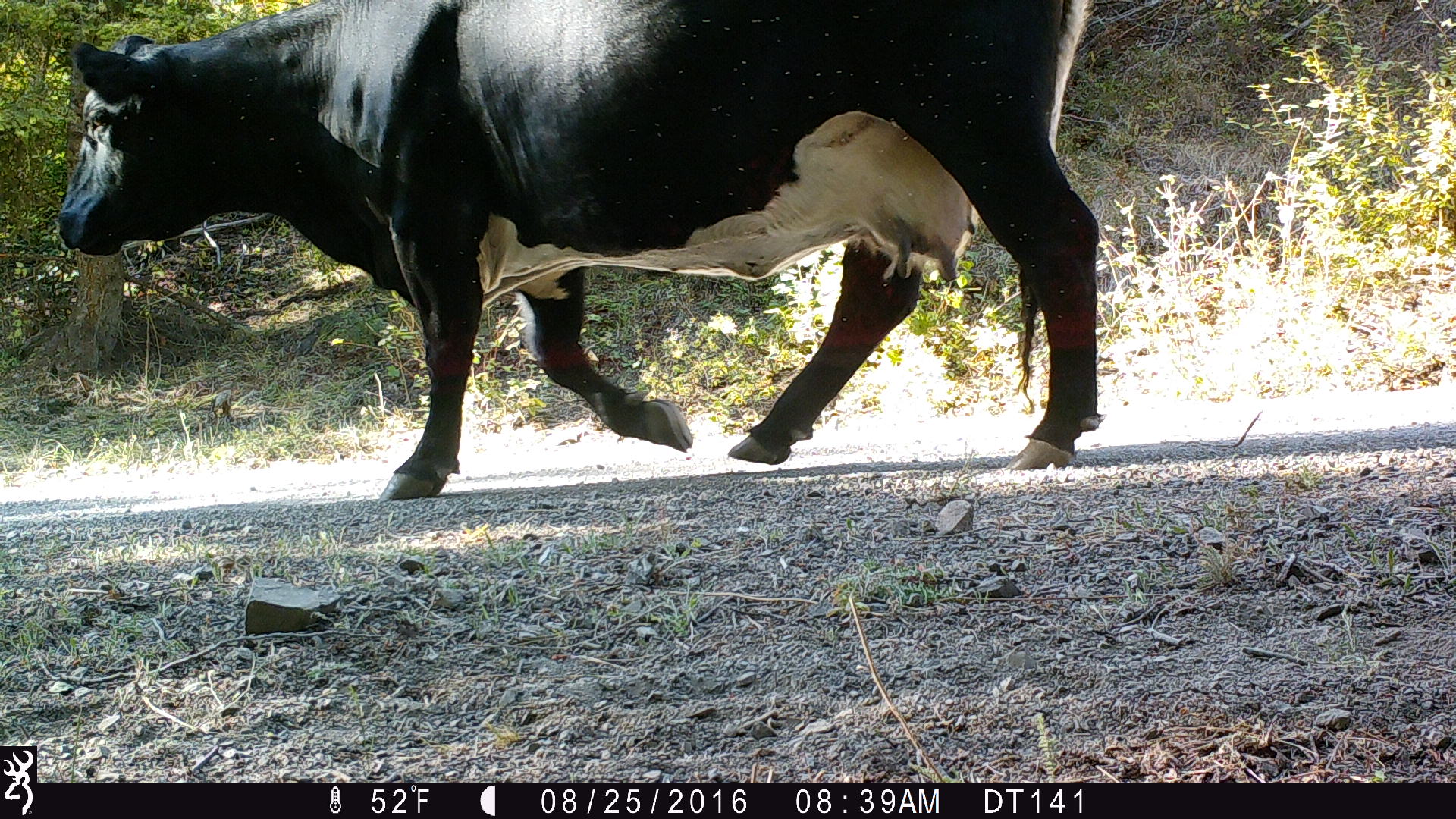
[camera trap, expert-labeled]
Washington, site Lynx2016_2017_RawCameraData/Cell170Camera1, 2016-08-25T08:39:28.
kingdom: Animalia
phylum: Chordata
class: Mammalia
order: Artiodactyla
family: Bovidae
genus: Bos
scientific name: Bos taurus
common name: domestic cattle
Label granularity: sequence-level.